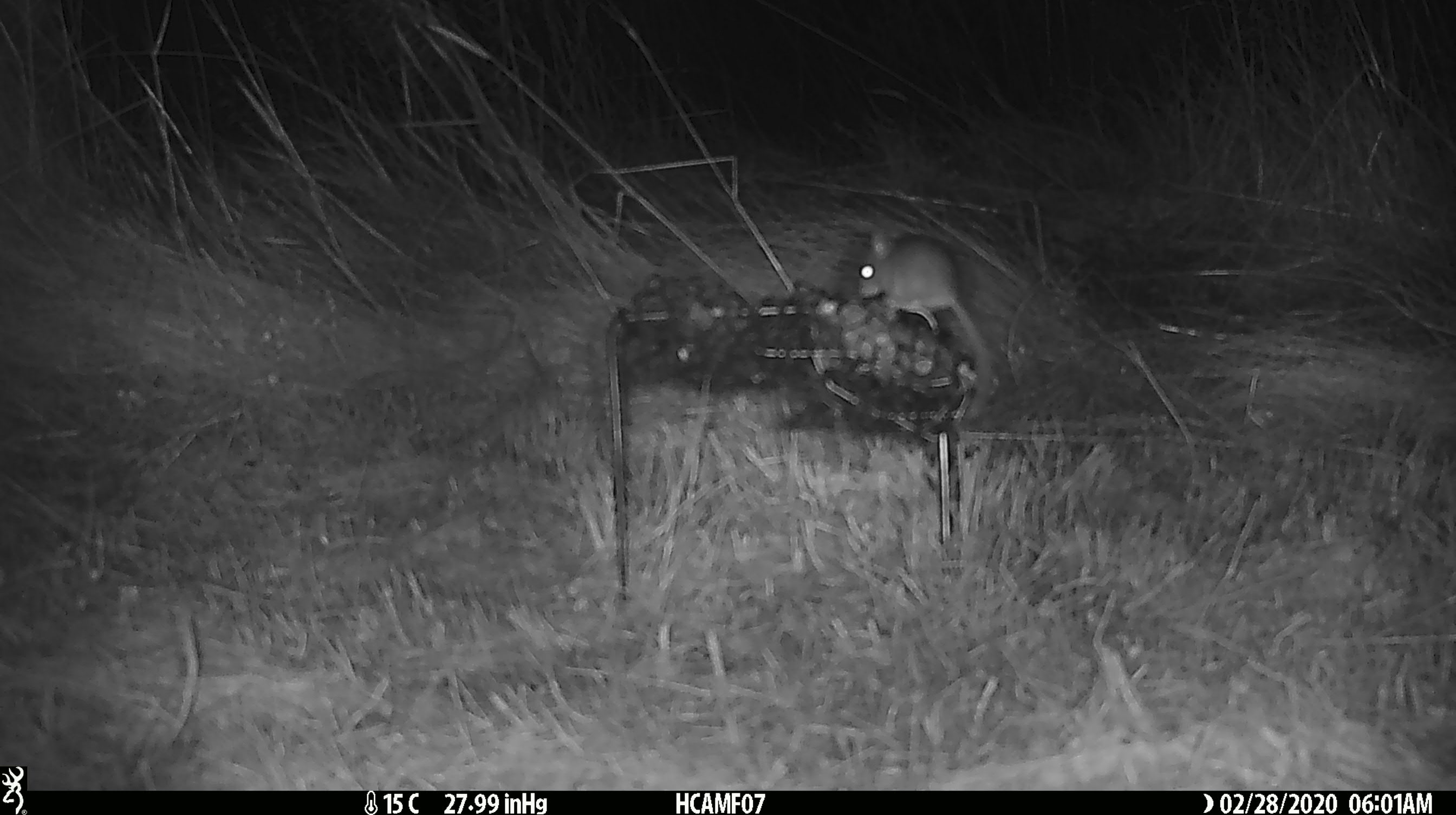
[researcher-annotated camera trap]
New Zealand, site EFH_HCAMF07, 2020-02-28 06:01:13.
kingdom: Animalia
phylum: Chordata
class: Mammalia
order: Rodentia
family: Muridae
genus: Mus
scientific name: Mus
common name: mouse